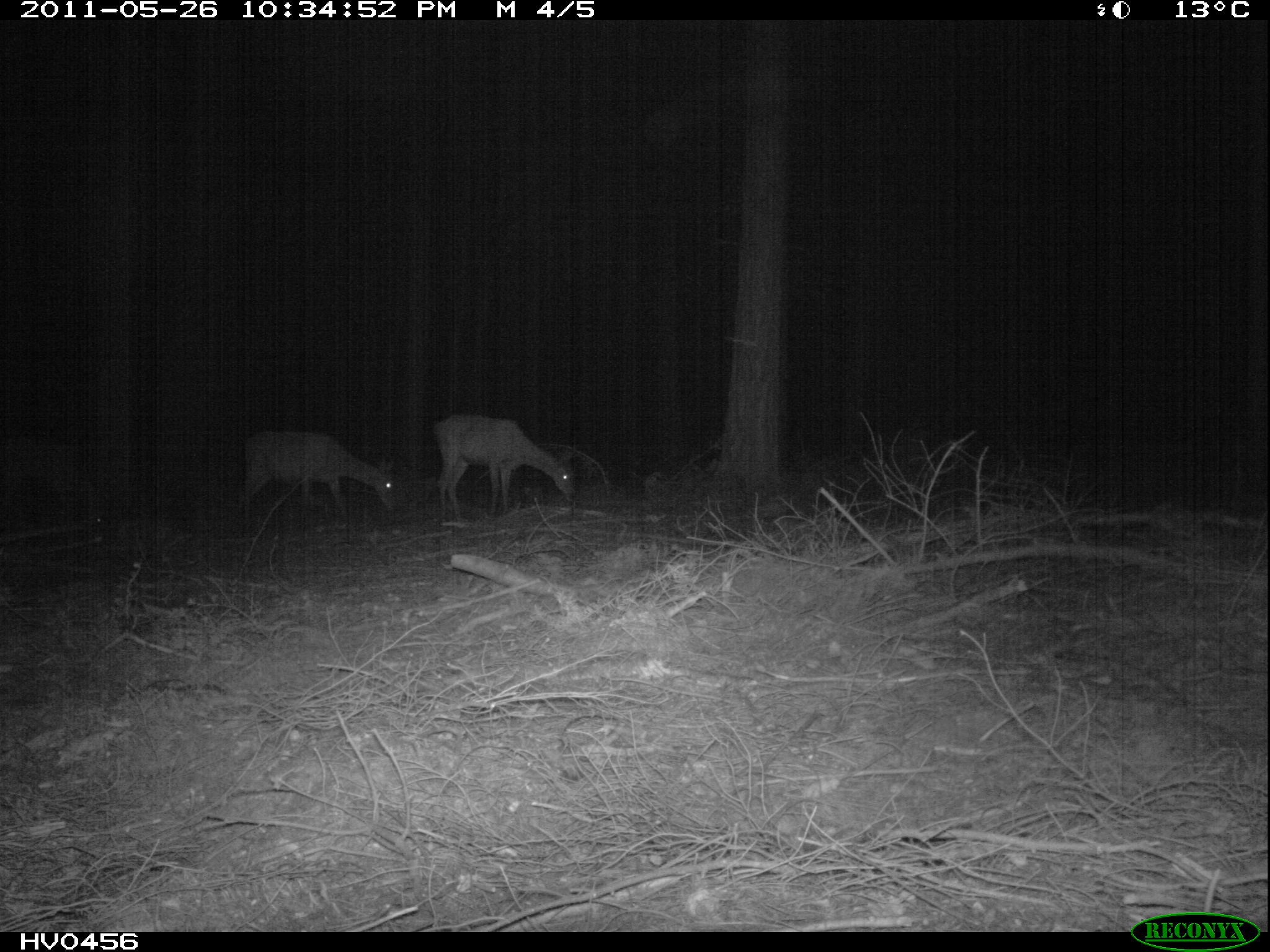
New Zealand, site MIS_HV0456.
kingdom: Animalia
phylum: Chordata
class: Mammalia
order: Artiodactyla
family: Cervidae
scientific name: Cervidae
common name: deer